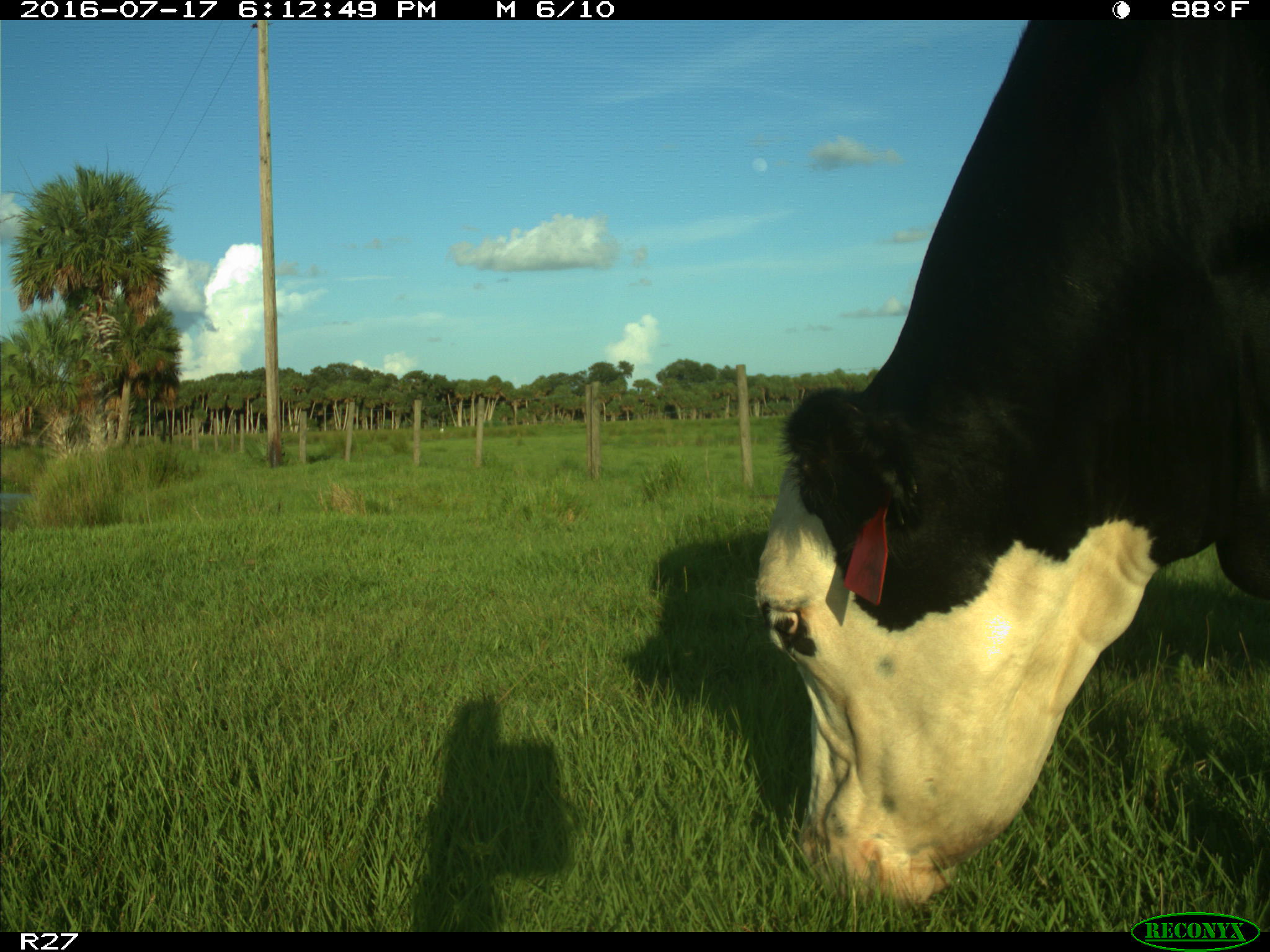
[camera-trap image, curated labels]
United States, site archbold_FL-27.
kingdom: Animalia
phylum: Chordata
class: Mammalia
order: Artiodactyla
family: Bovidae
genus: Bos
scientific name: Bos taurus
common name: domestic cow